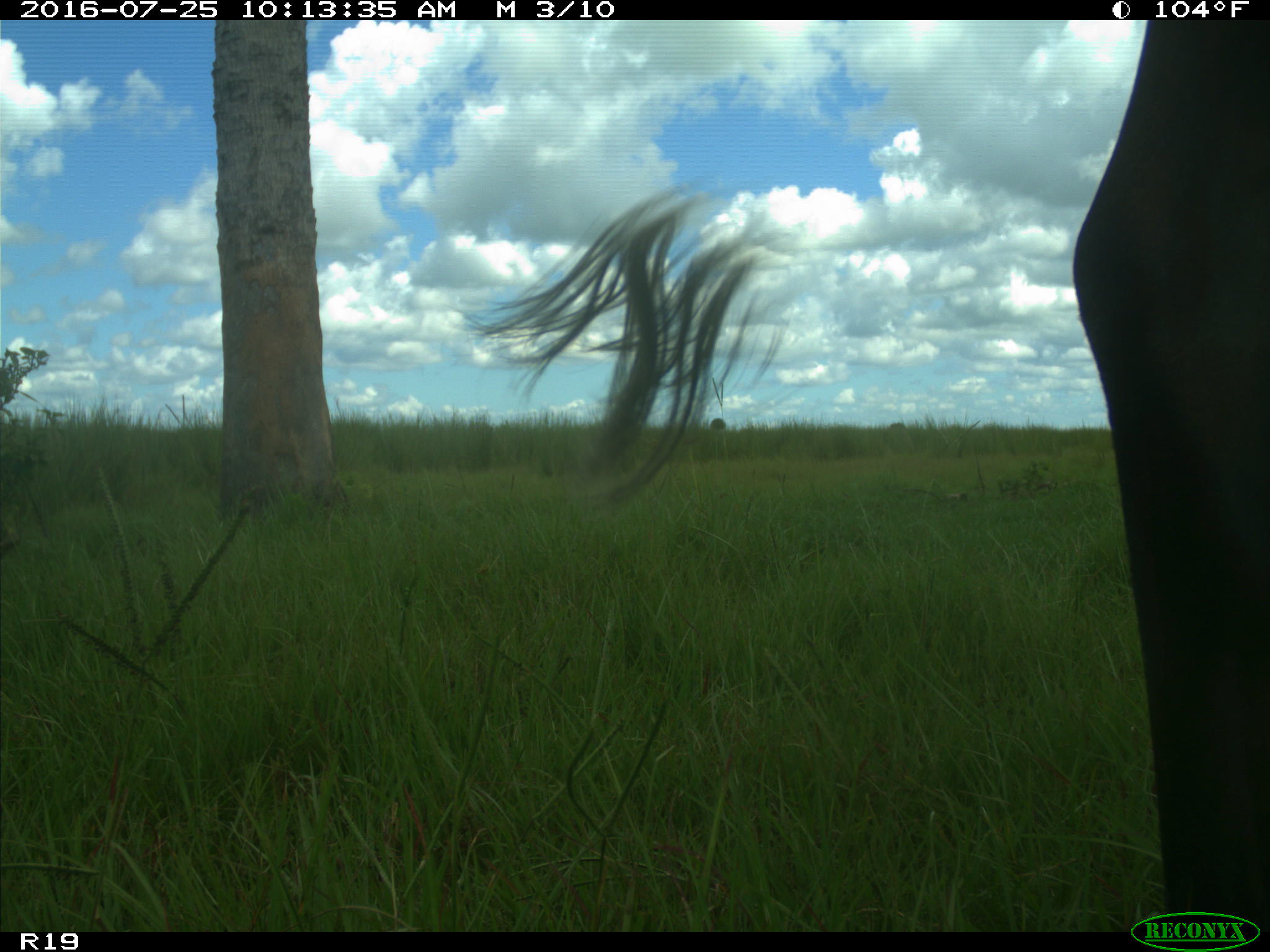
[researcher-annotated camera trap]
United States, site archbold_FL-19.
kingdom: Animalia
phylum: Chordata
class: Mammalia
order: Artiodactyla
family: Bovidae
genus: Bos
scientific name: Bos taurus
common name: domestic cow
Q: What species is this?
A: Bos taurus (domestic cow).